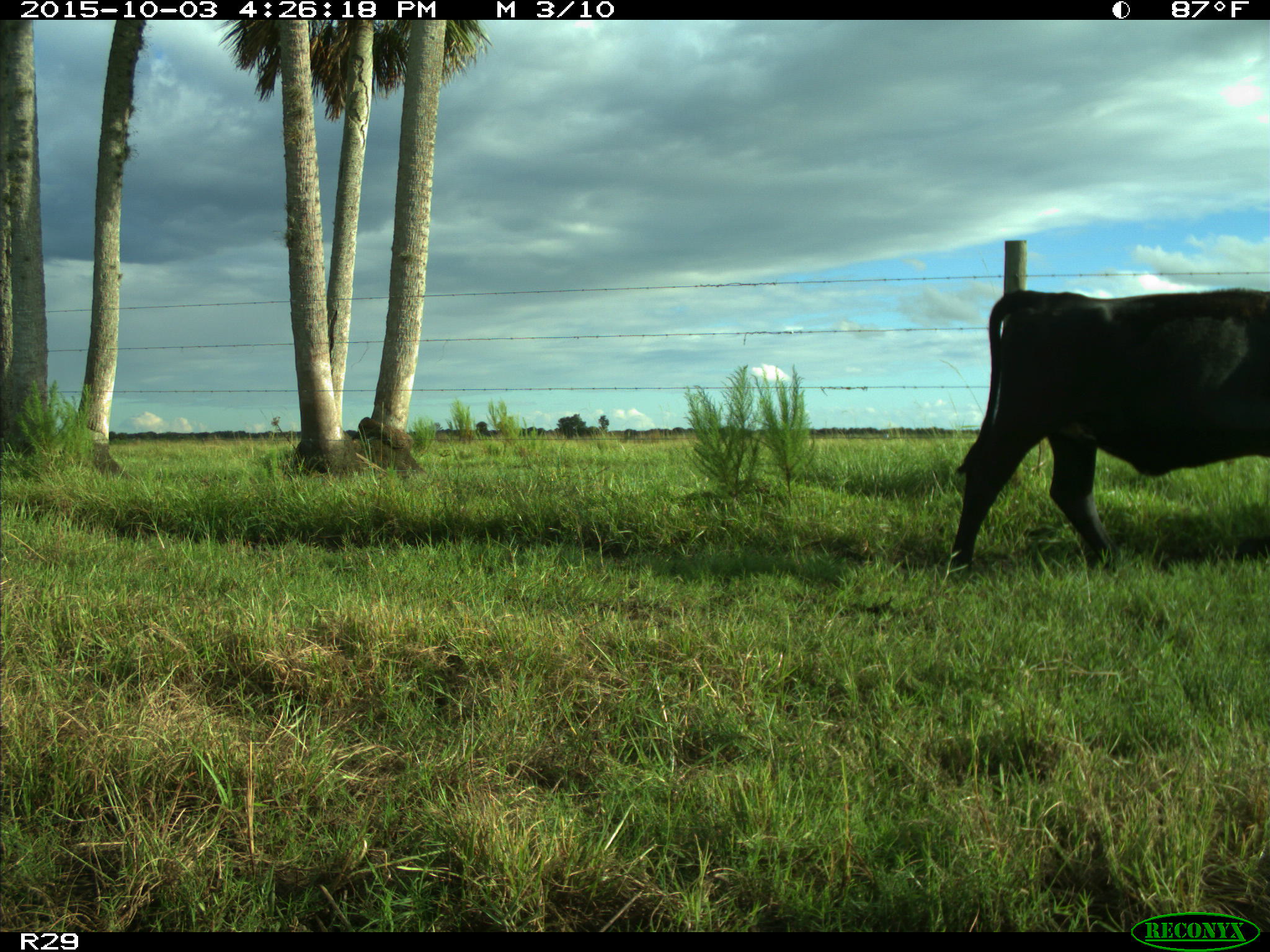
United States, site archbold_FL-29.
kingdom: Animalia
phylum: Chordata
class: Mammalia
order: Artiodactyla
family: Bovidae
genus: Bos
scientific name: Bos taurus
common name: domestic cow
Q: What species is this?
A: Bos taurus (domestic cow).